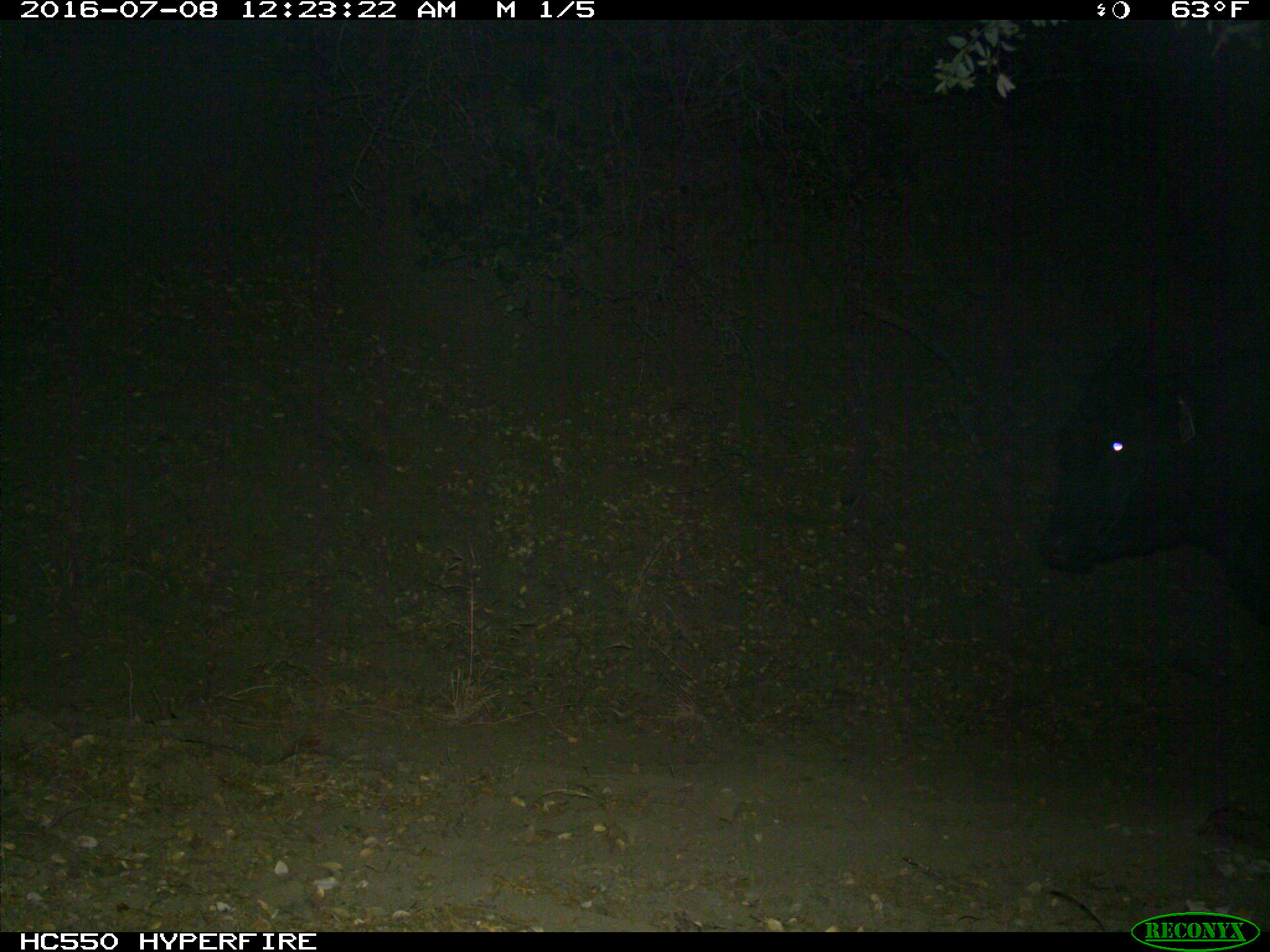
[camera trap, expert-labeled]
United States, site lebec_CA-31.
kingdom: Animalia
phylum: Chordata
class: Mammalia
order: Artiodactyla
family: Bovidae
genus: Bos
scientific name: Bos taurus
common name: domestic cow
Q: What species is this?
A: Bos taurus (domestic cow).